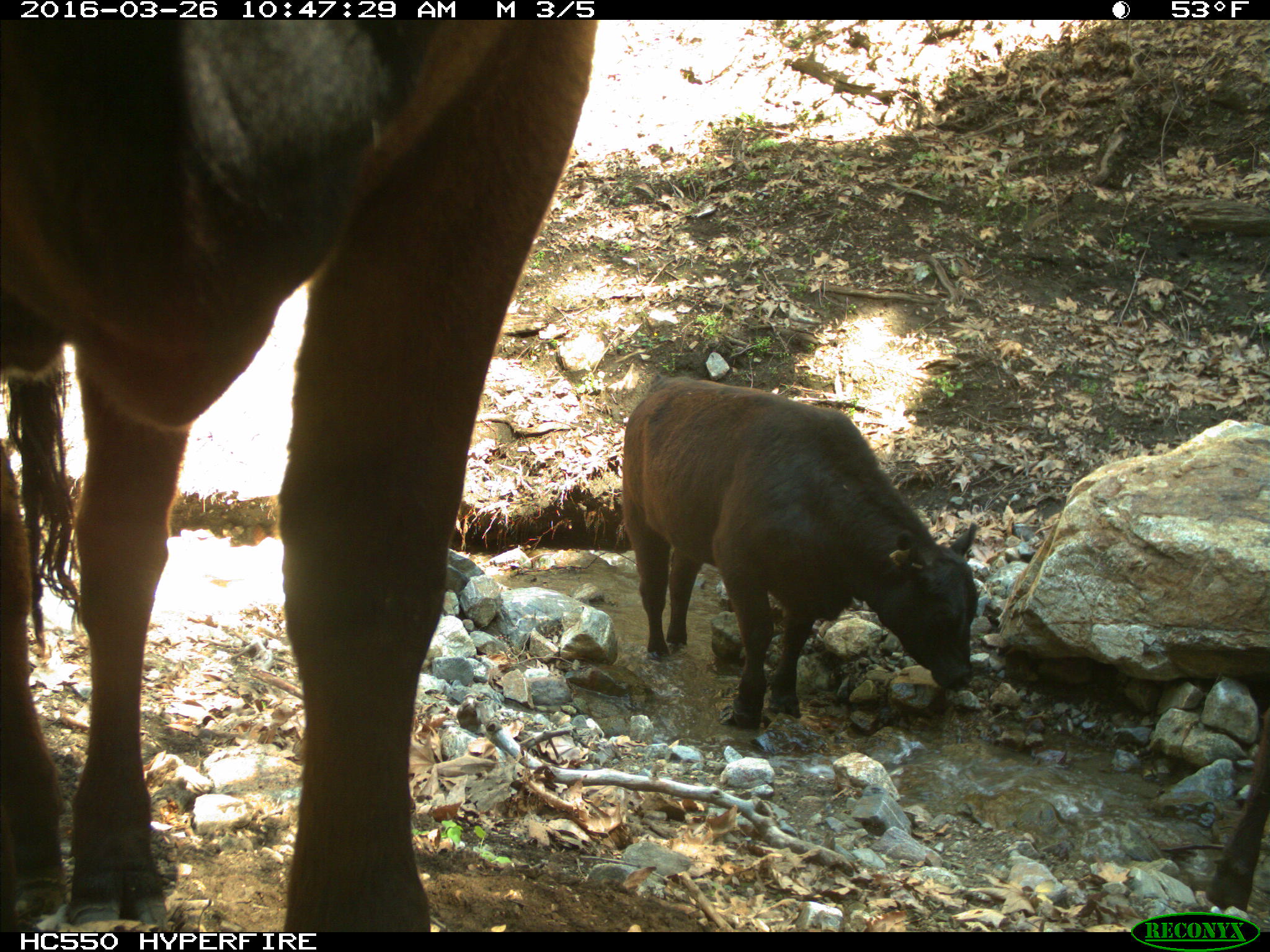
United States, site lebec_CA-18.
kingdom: Animalia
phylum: Chordata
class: Mammalia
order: Artiodactyla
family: Bovidae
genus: Bos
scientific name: Bos taurus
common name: domestic cow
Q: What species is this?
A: Bos taurus (domestic cow).